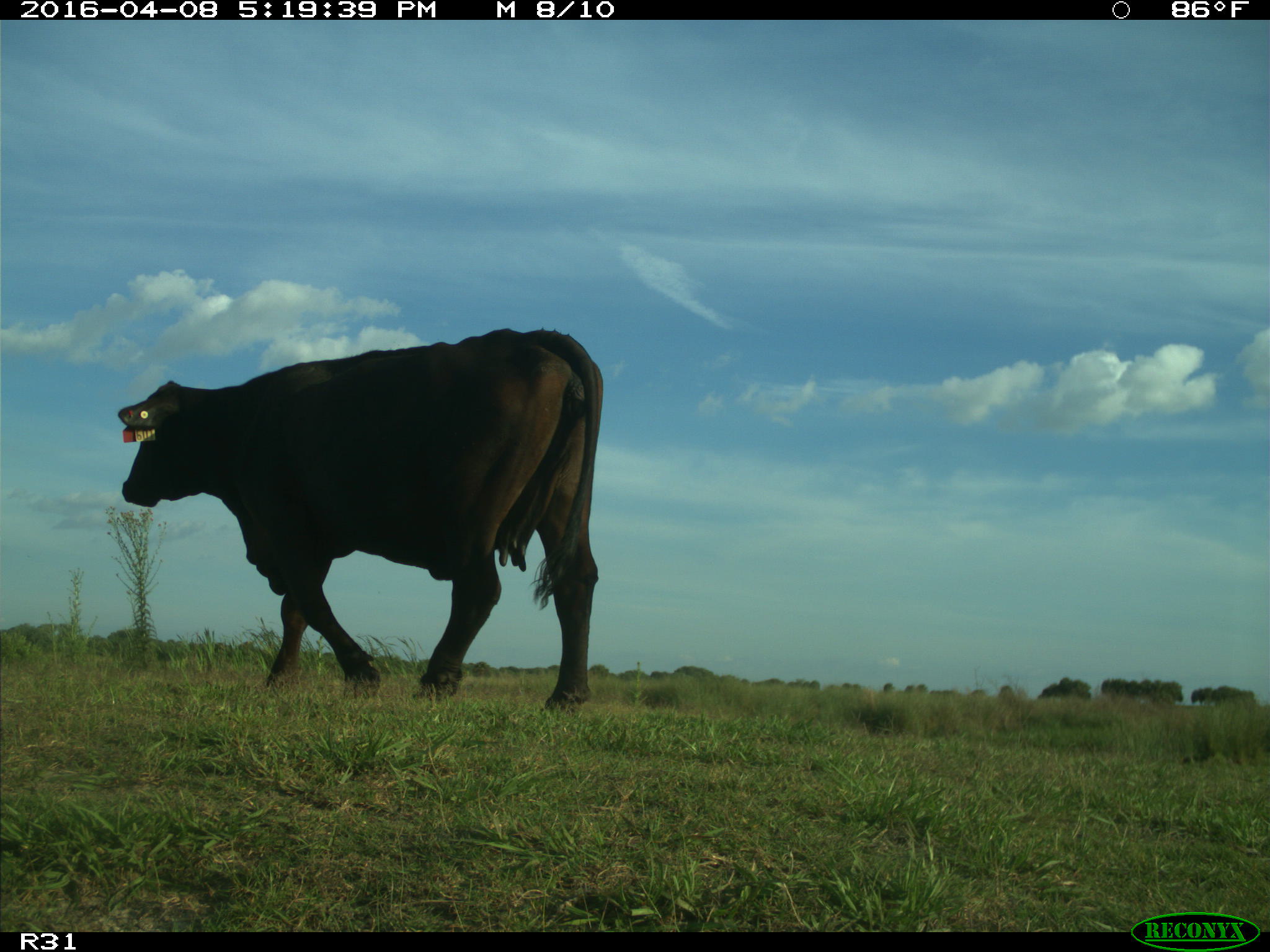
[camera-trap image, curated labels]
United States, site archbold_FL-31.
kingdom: Animalia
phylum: Chordata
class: Mammalia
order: Artiodactyla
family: Bovidae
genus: Bos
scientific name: Bos taurus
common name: domestic cow